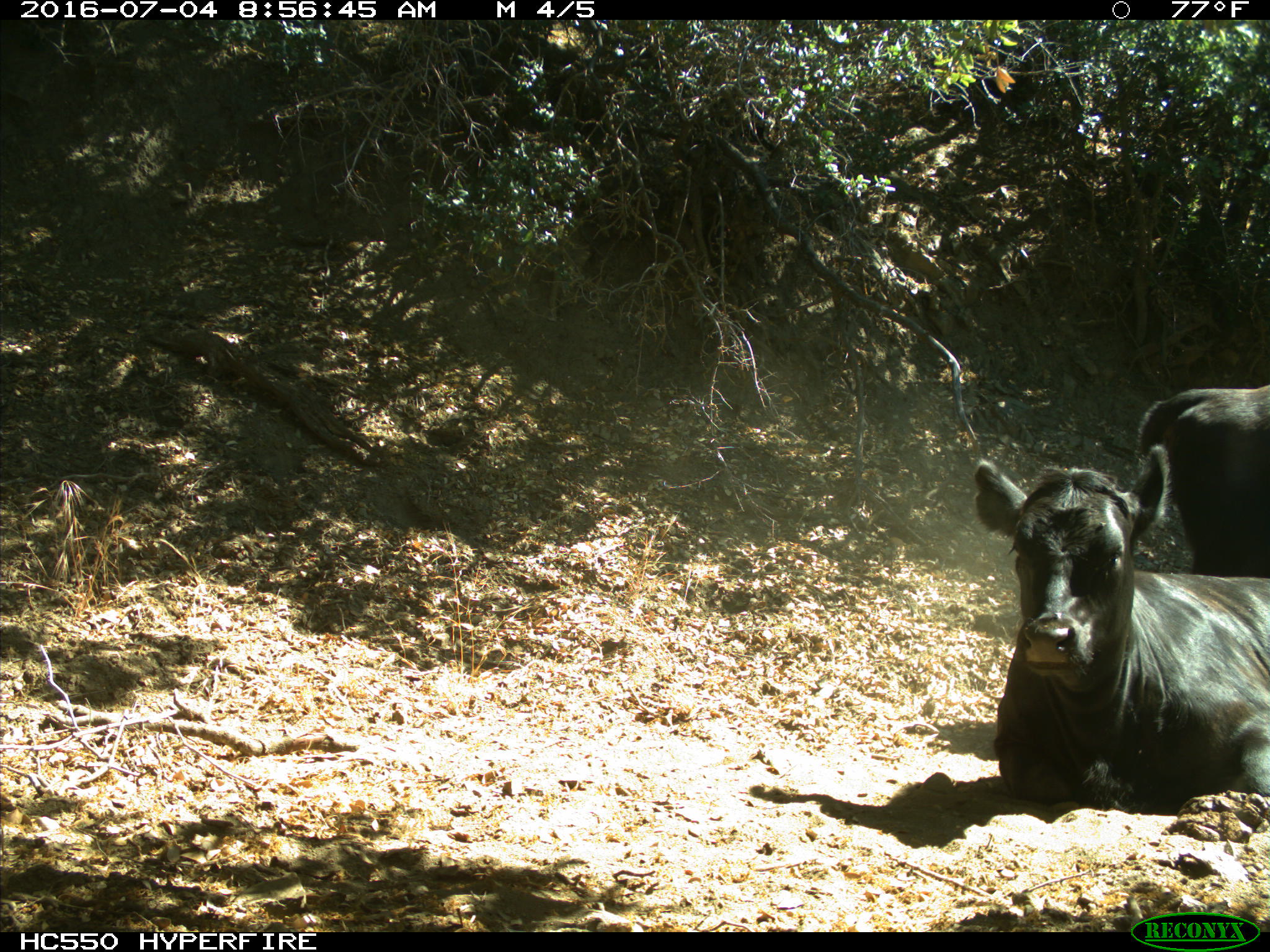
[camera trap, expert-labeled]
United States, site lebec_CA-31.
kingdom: Animalia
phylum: Chordata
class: Mammalia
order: Artiodactyla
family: Bovidae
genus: Bos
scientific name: Bos taurus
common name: domestic cow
Bos taurus (domestic cow).